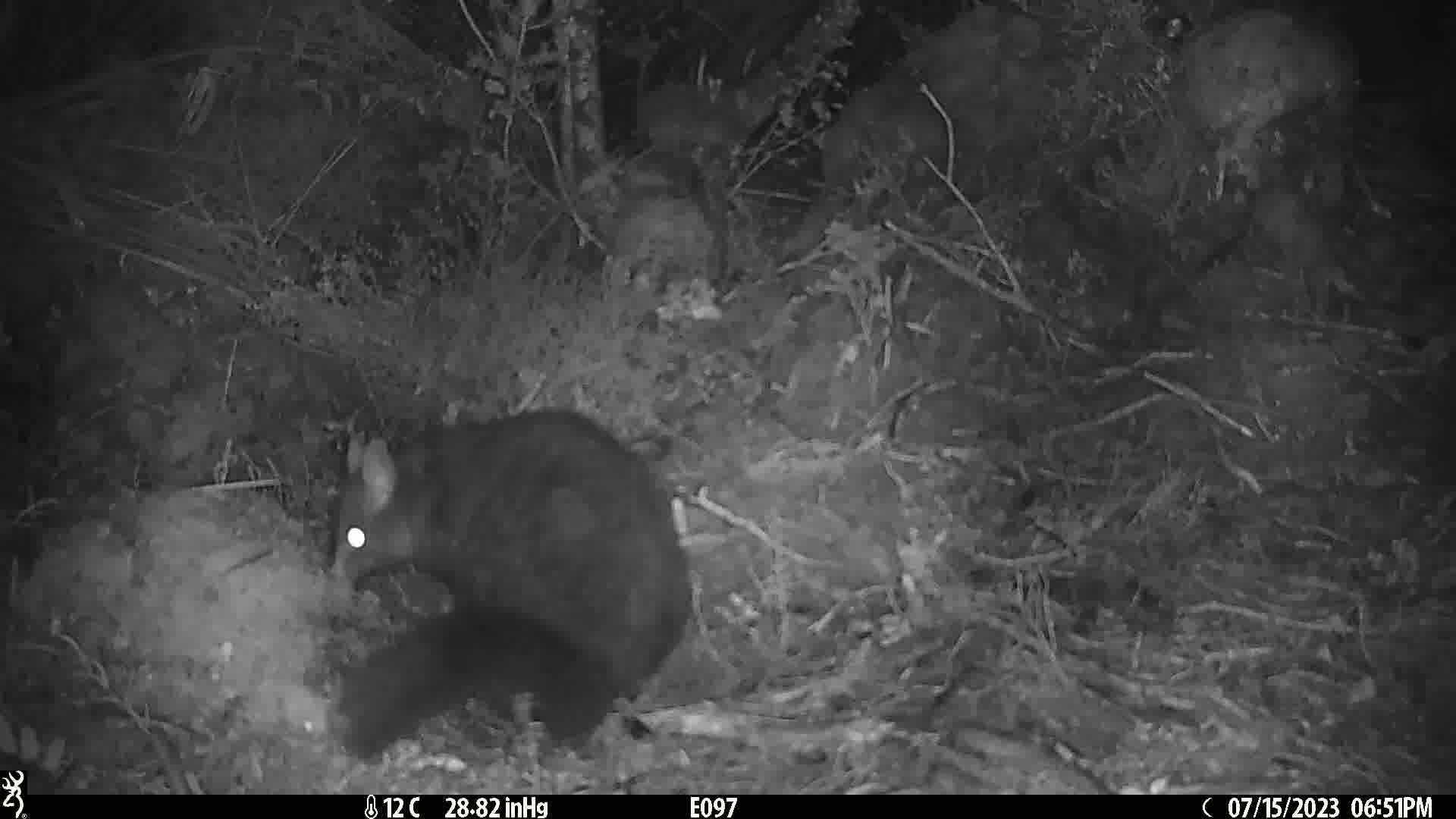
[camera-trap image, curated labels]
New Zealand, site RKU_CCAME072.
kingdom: Animalia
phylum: Chordata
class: Mammalia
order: Diprotodontia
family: Phalangeridae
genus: Trichosurus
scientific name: Trichosurus vulpecula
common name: common brushtail possum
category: possum